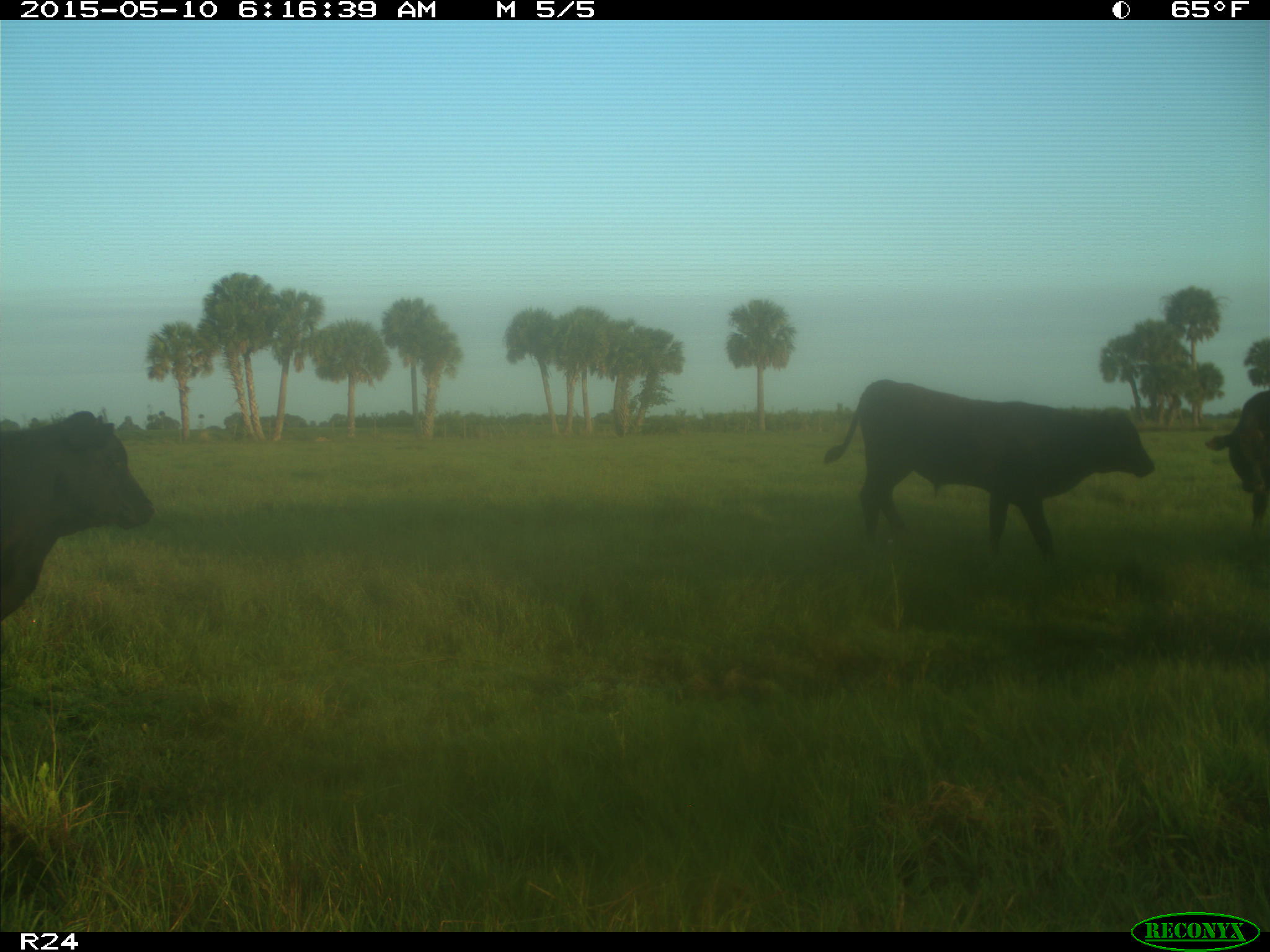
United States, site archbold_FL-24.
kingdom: Animalia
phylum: Chordata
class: Mammalia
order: Artiodactyla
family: Bovidae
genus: Bos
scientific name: Bos taurus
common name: domestic cow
Bos taurus (domestic cow).